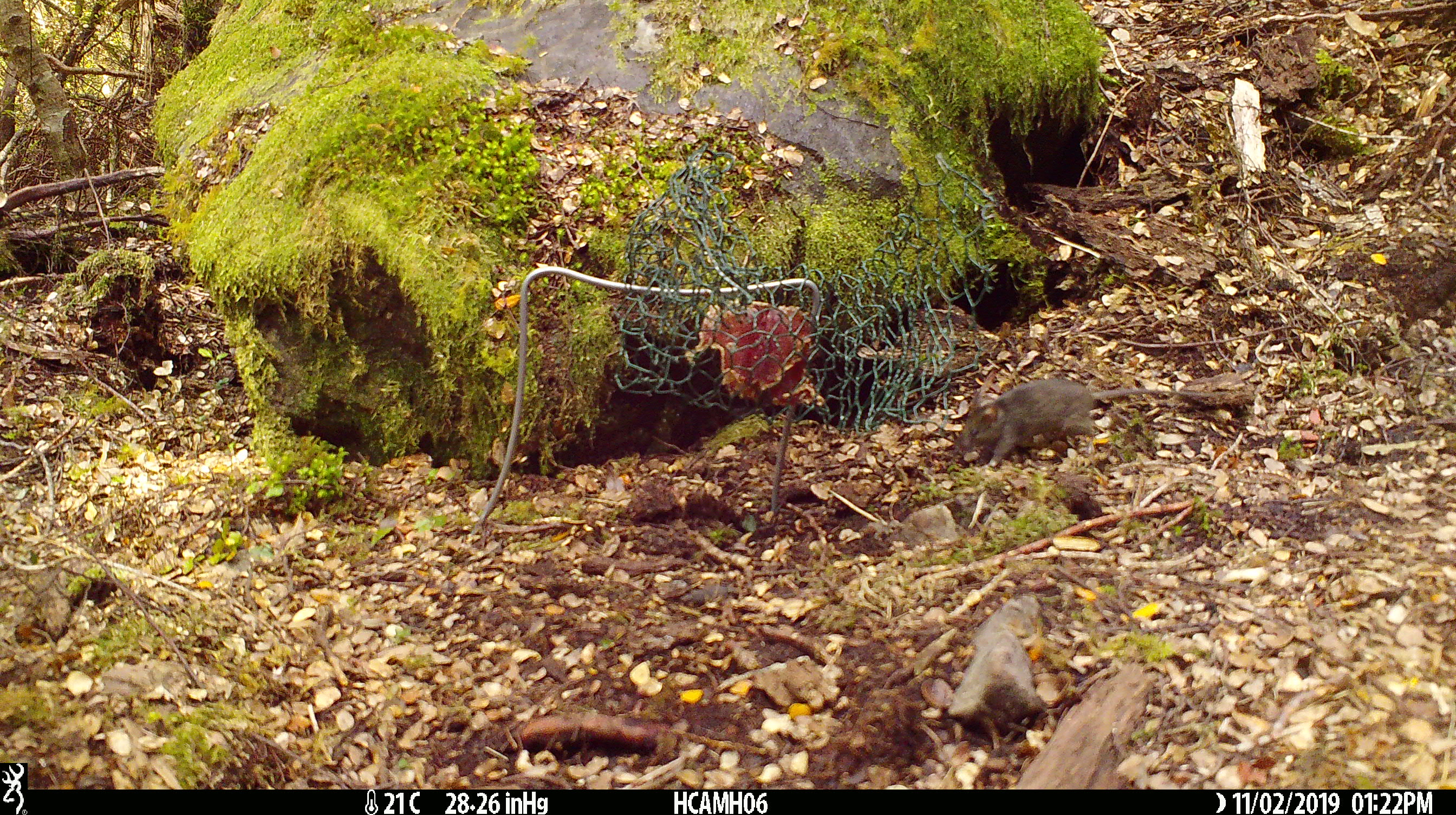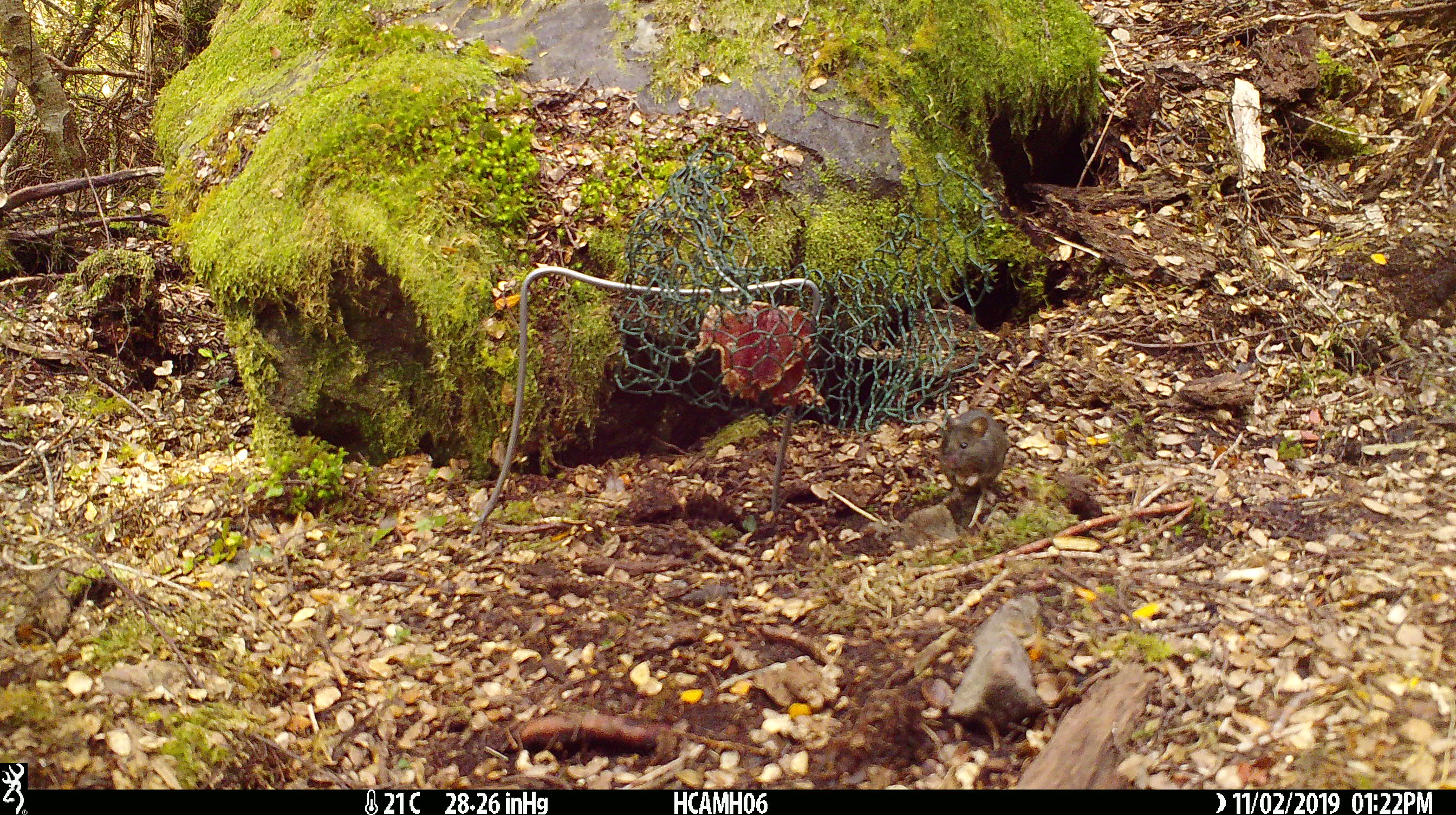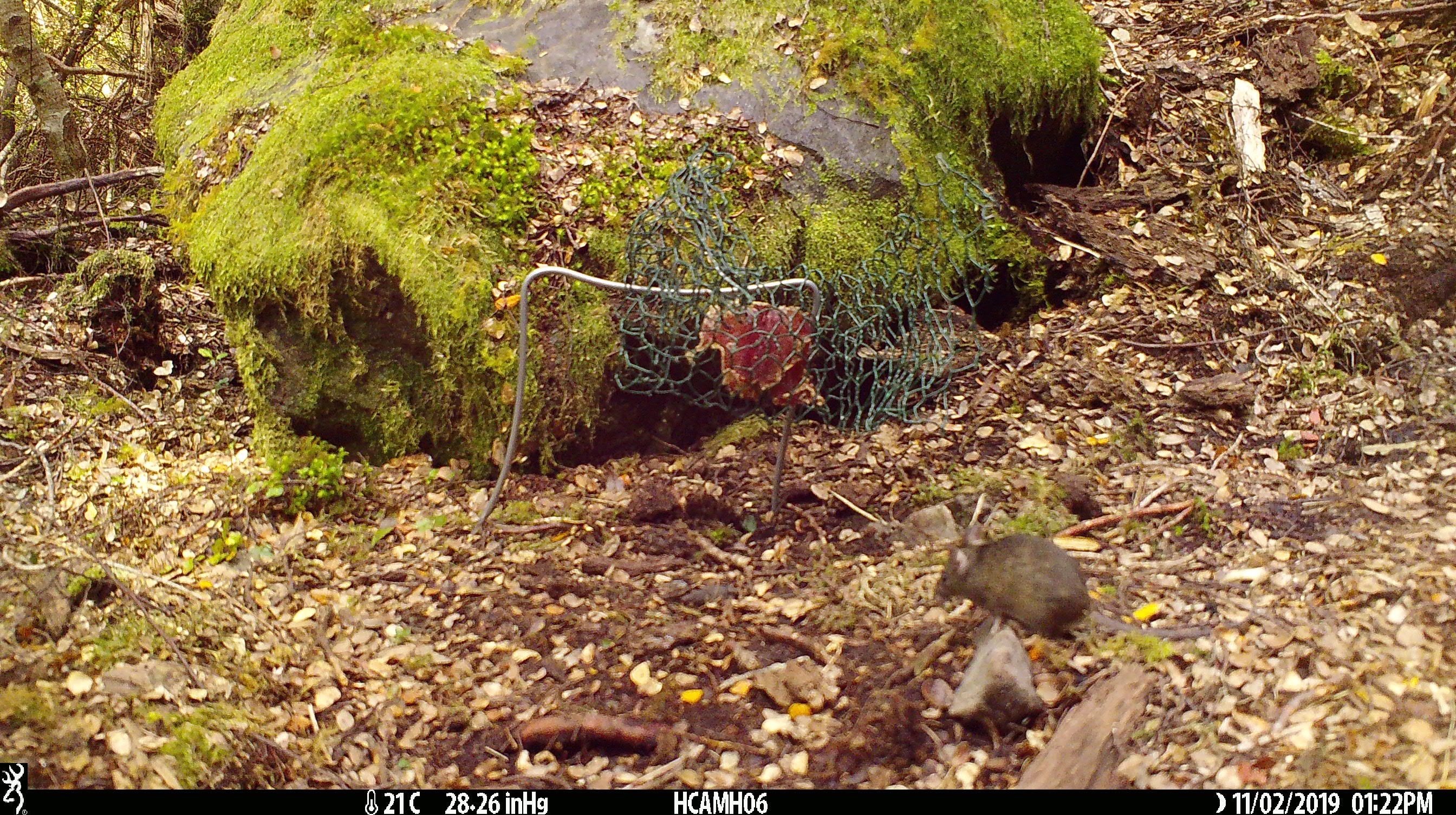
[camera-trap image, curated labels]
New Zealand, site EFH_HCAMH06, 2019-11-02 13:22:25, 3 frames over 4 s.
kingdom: Animalia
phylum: Chordata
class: Mammalia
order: Rodentia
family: Muridae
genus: Mus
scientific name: Mus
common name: mouse